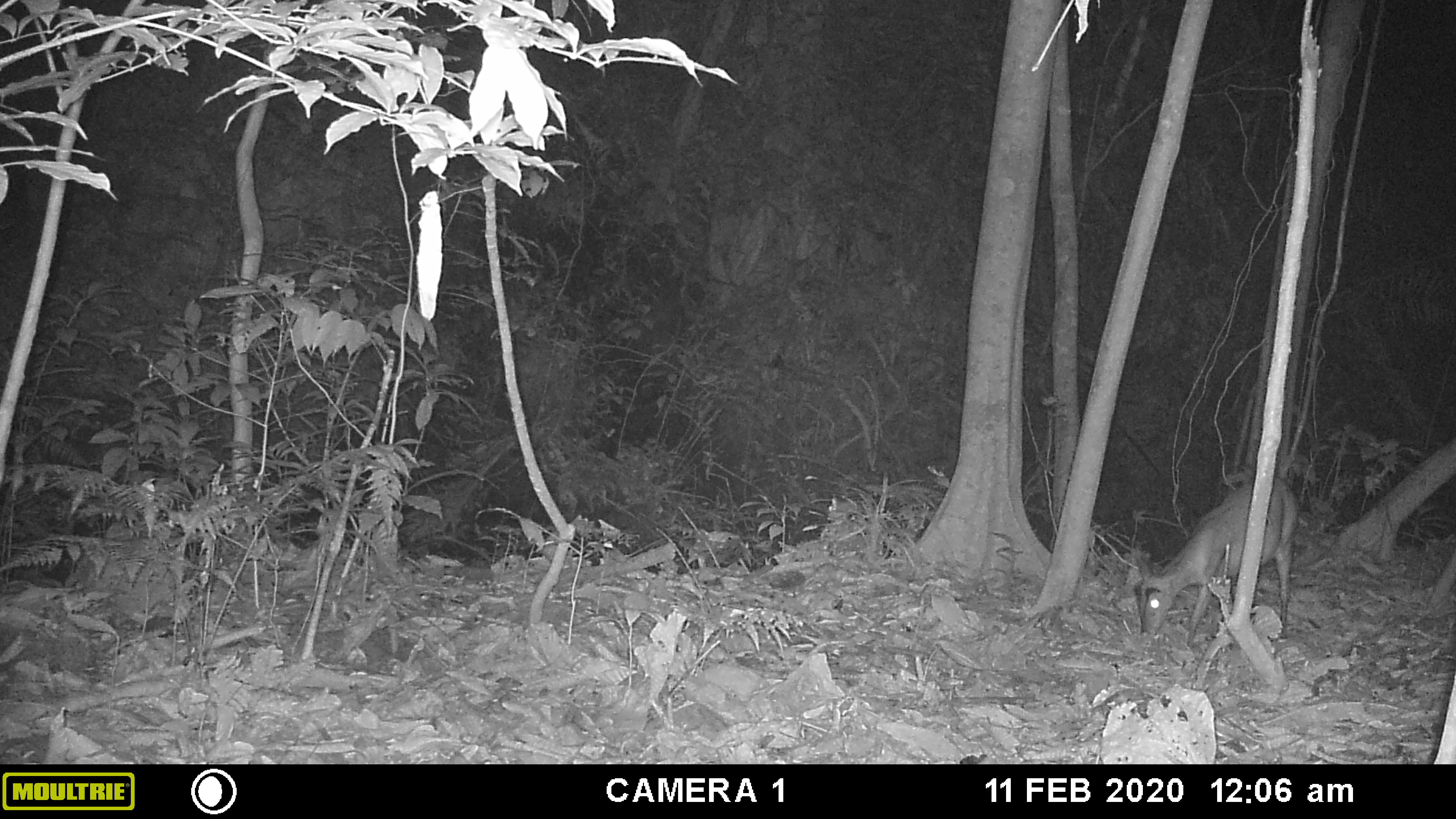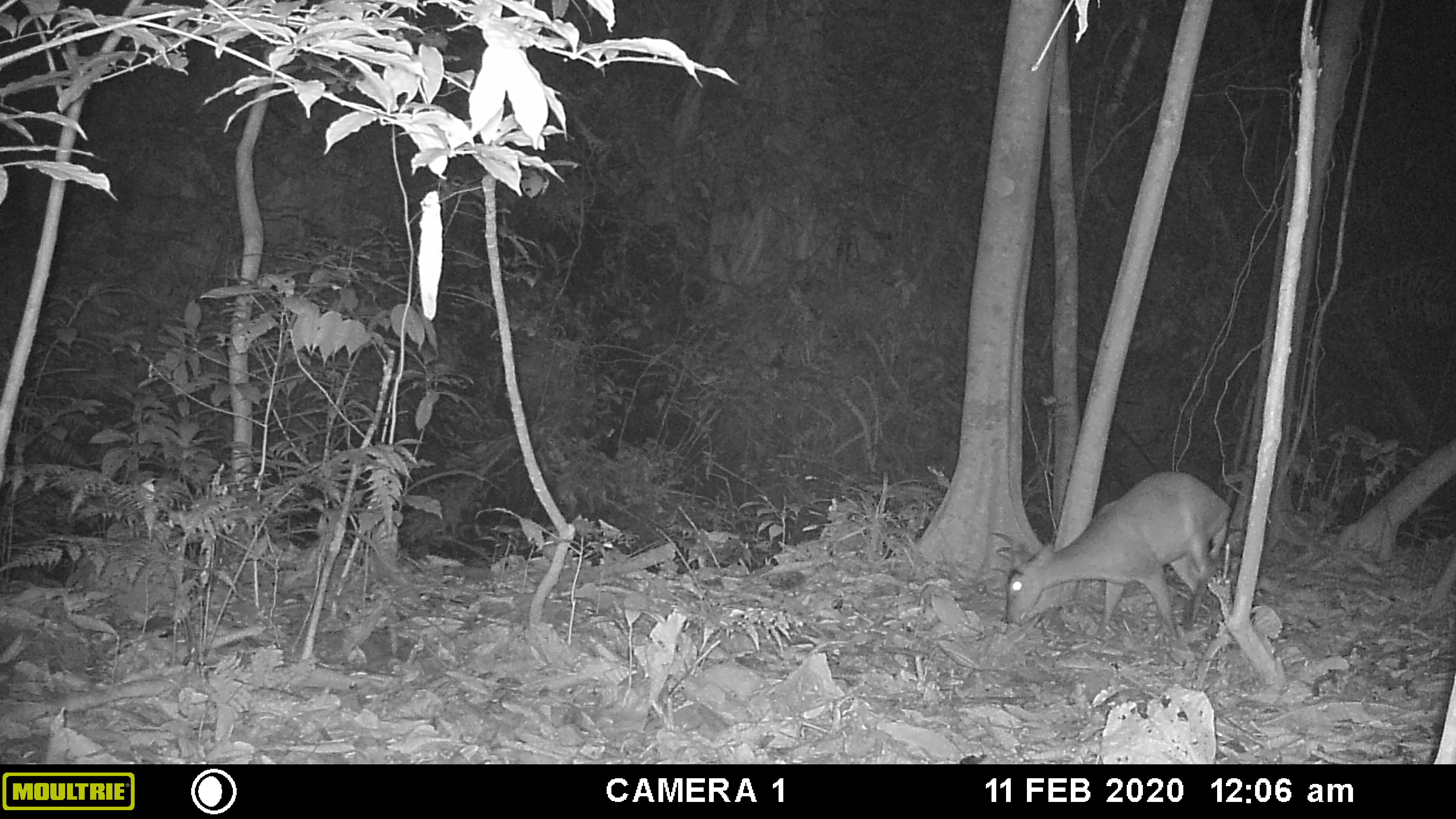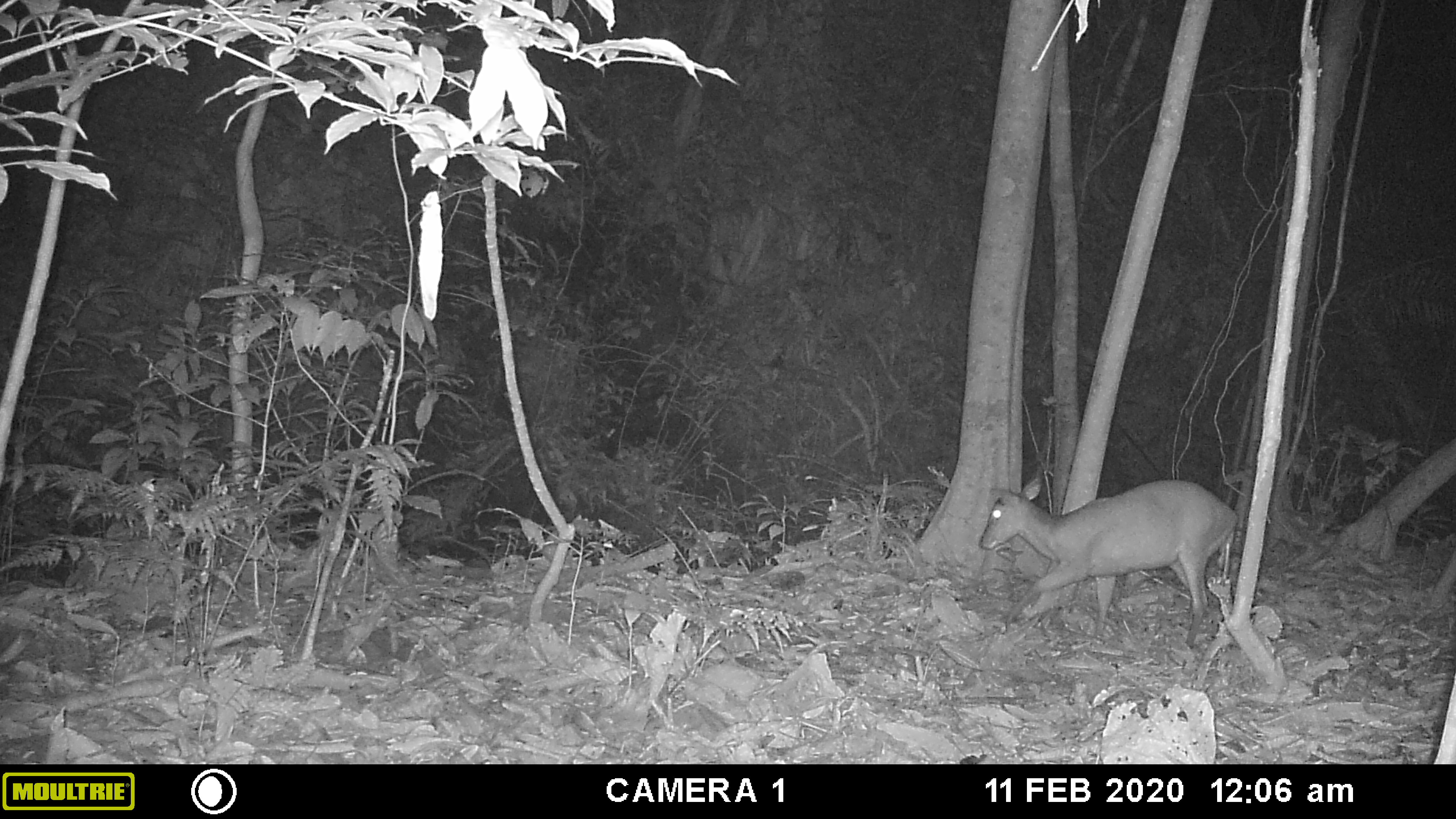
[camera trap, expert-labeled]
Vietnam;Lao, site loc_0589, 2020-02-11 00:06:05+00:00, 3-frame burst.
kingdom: Animalia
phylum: Chordata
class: Mammalia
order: Artiodactyla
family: Cervidae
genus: Muntiacus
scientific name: Muntiacus muntjak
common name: red muntjac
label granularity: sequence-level